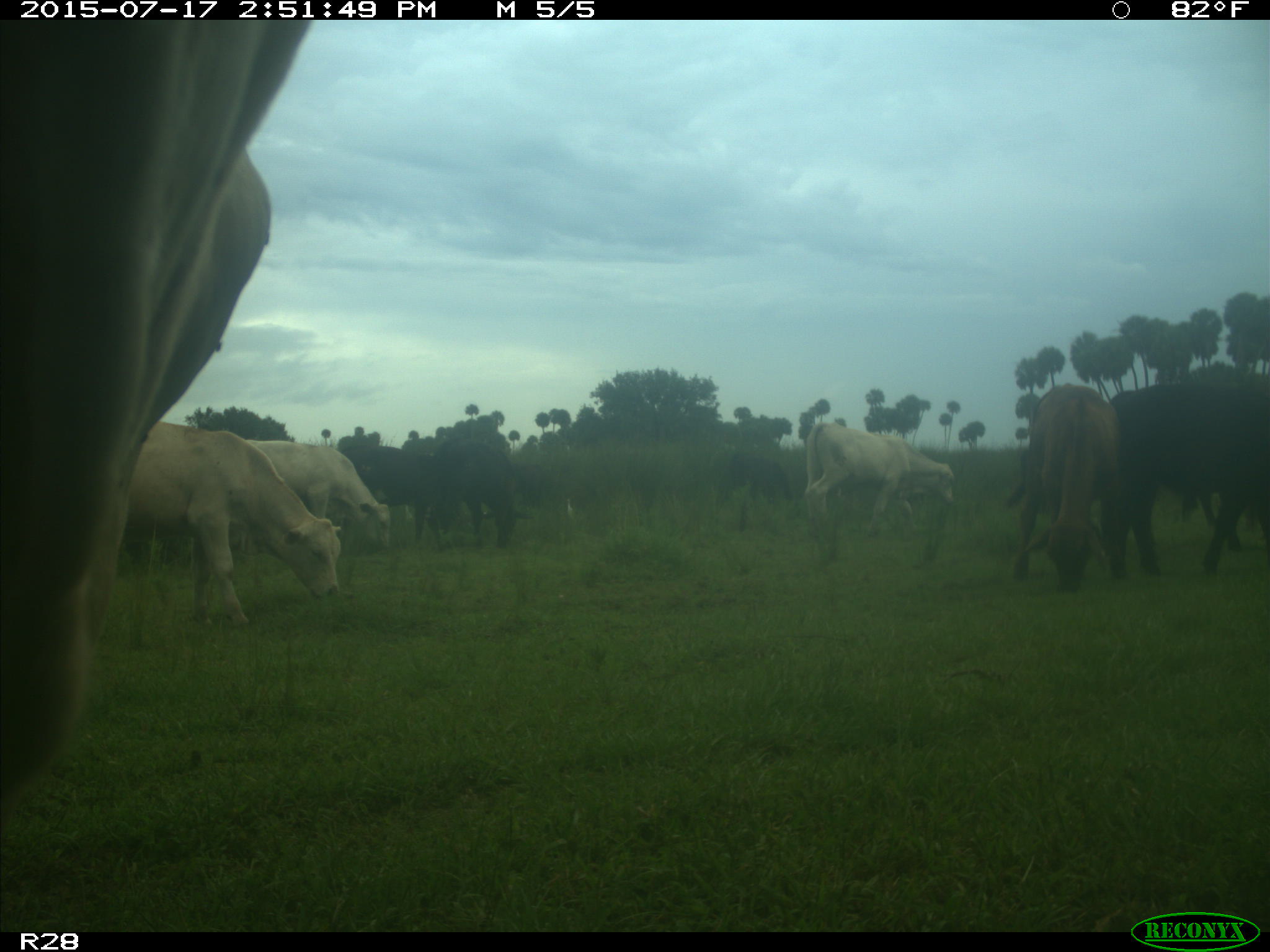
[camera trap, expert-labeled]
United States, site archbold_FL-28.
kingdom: Animalia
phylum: Chordata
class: Mammalia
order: Artiodactyla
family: Bovidae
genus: Bos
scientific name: Bos taurus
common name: domestic cow